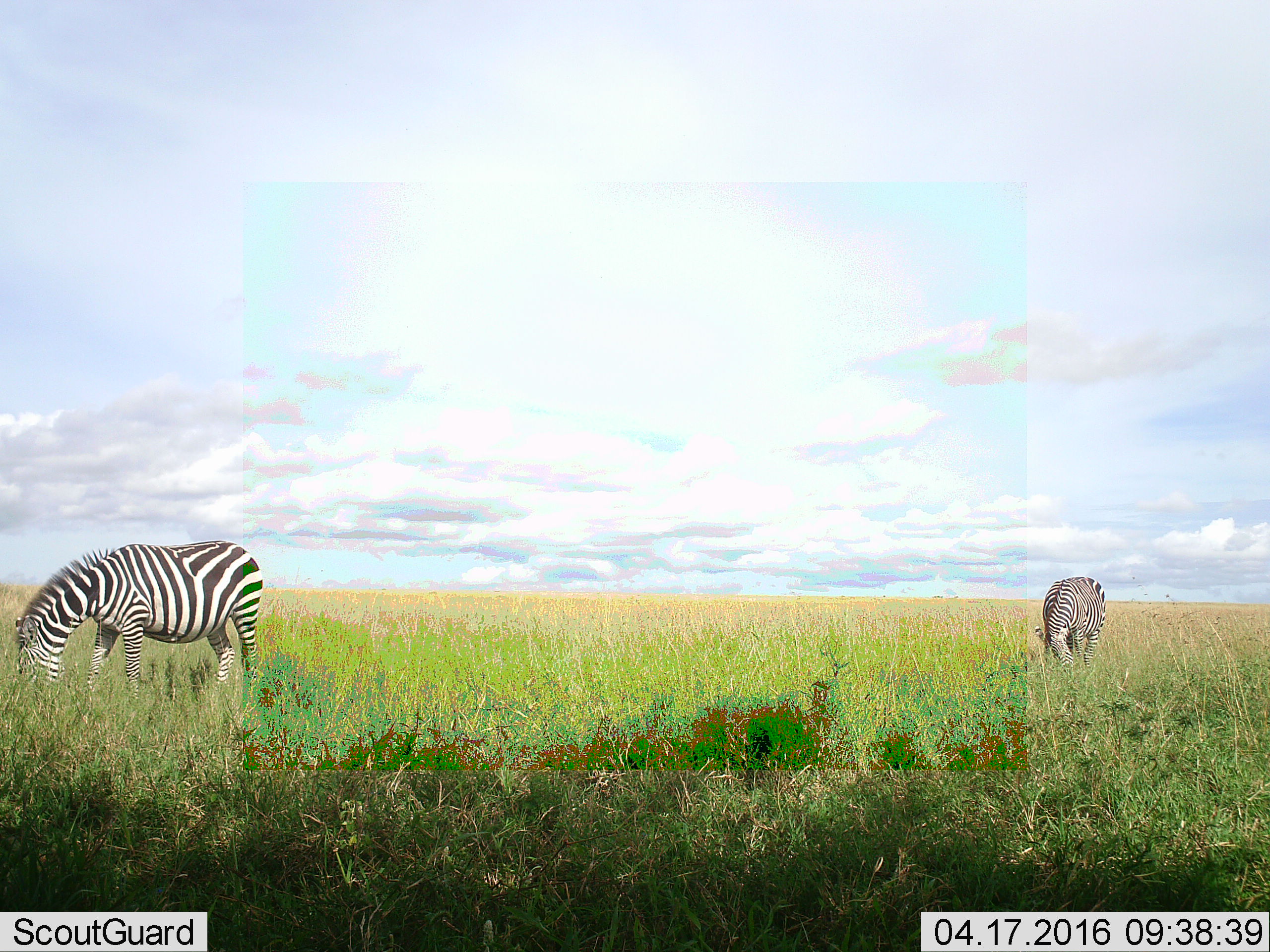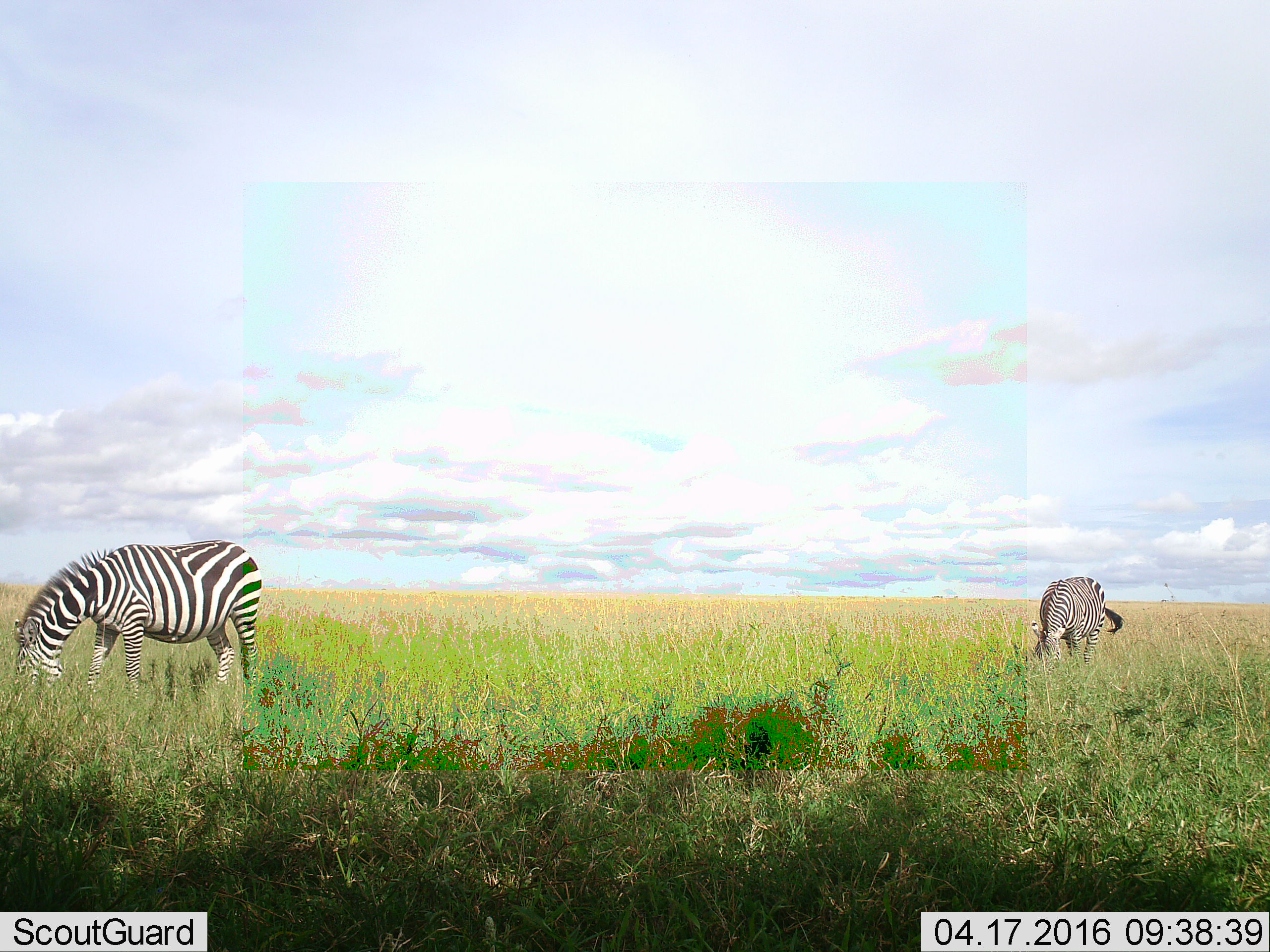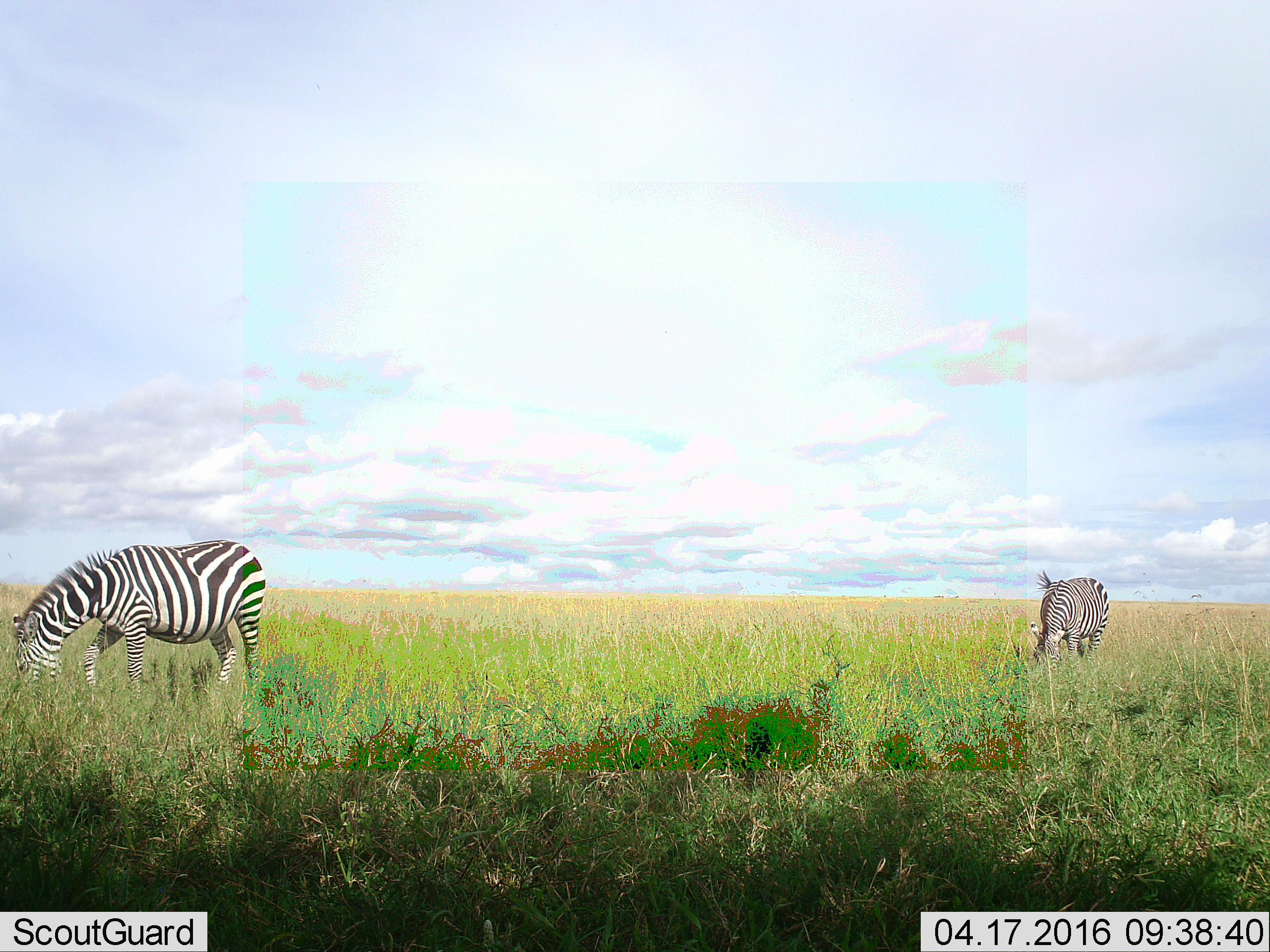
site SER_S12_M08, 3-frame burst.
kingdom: Animalia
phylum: Chordata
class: Mammalia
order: Perissodactyla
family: Equidae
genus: Equus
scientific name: Equus quagga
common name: plains zebra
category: zebraplains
Zebraplains (plains zebra) (Equus quagga), count 2. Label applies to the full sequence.